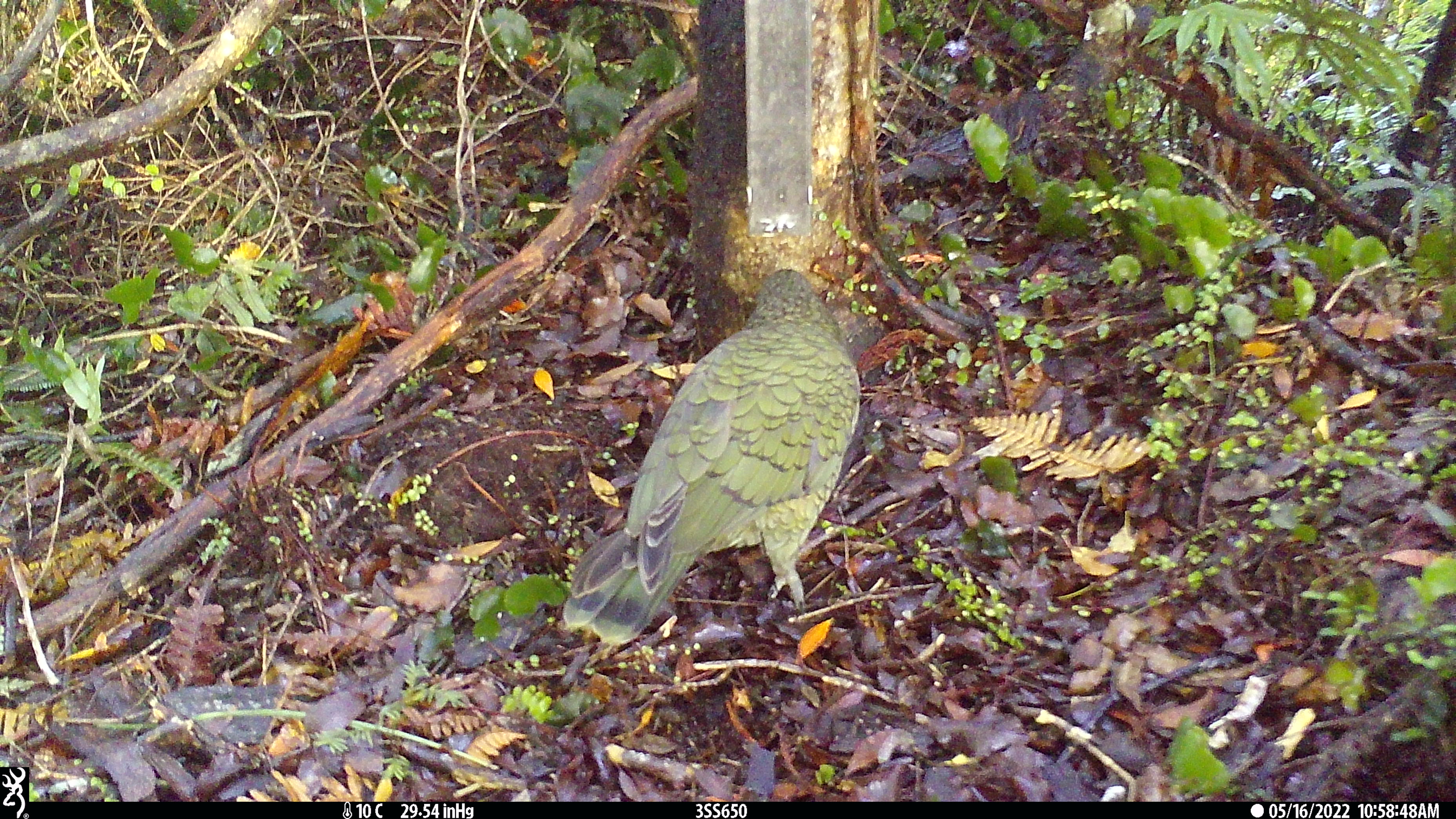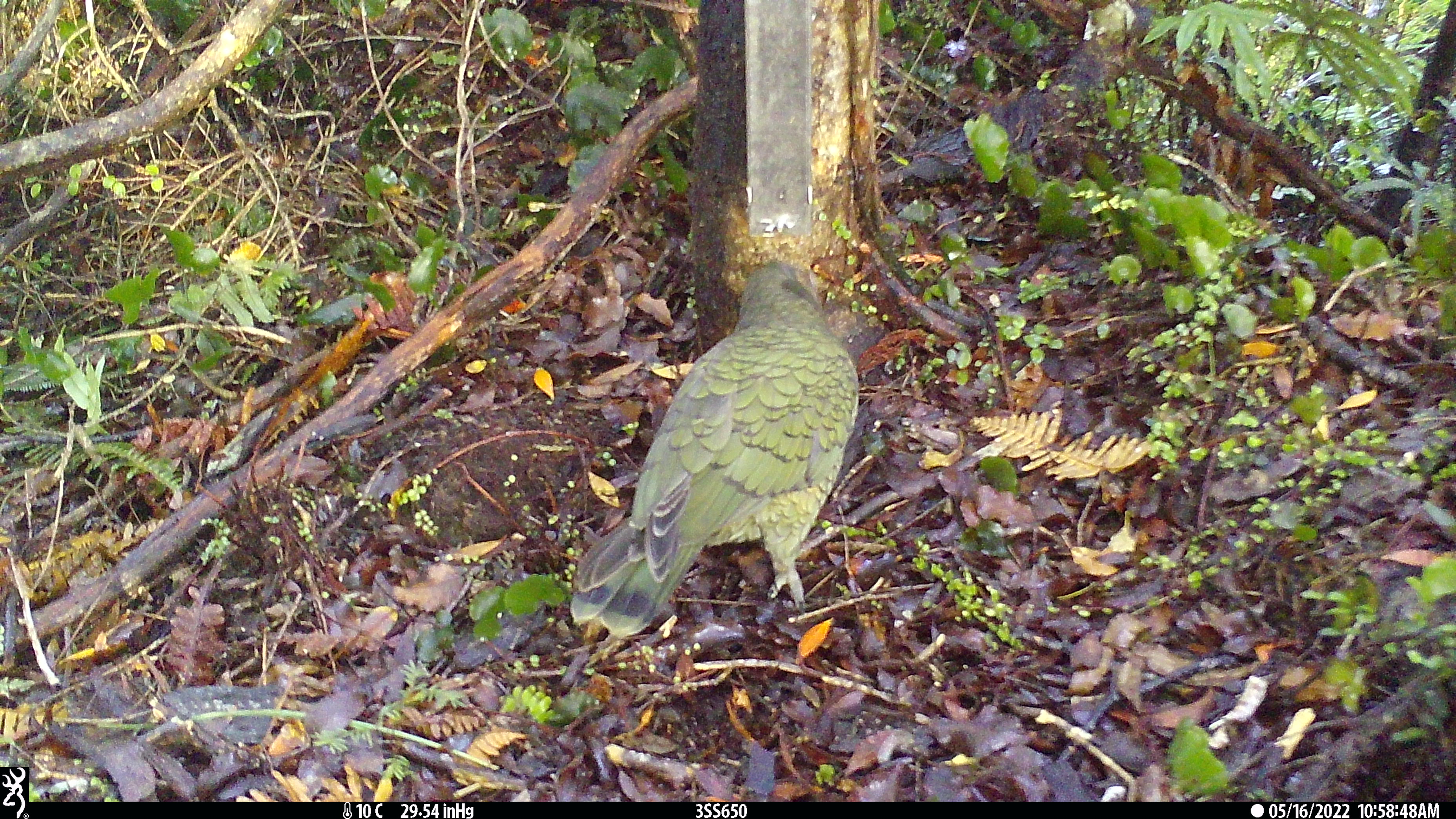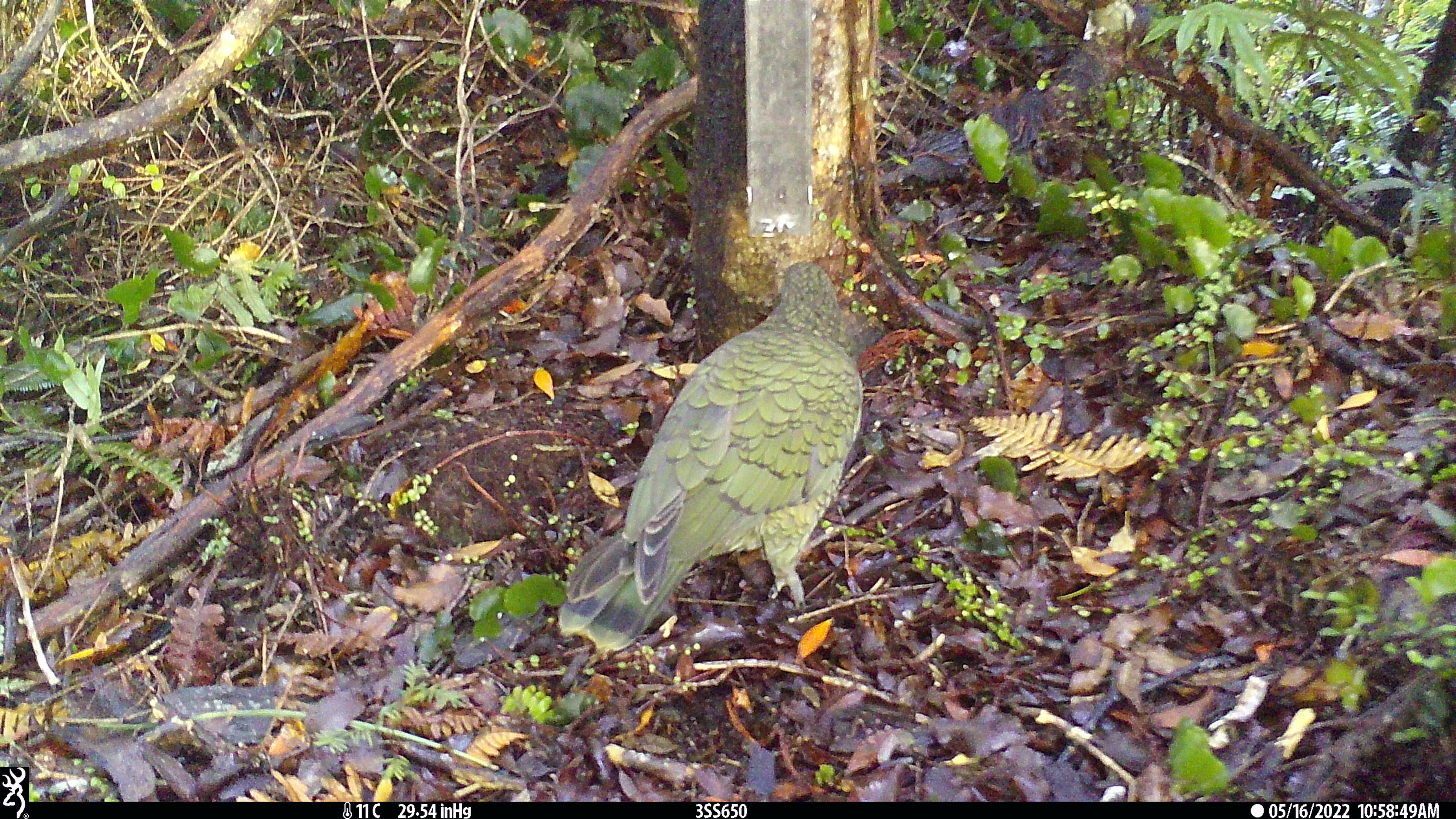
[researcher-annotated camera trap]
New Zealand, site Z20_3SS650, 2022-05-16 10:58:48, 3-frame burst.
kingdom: Animalia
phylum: Chordata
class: Aves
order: Psittaciformes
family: Strigopidae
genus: Nestor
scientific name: Nestor notabilis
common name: kea